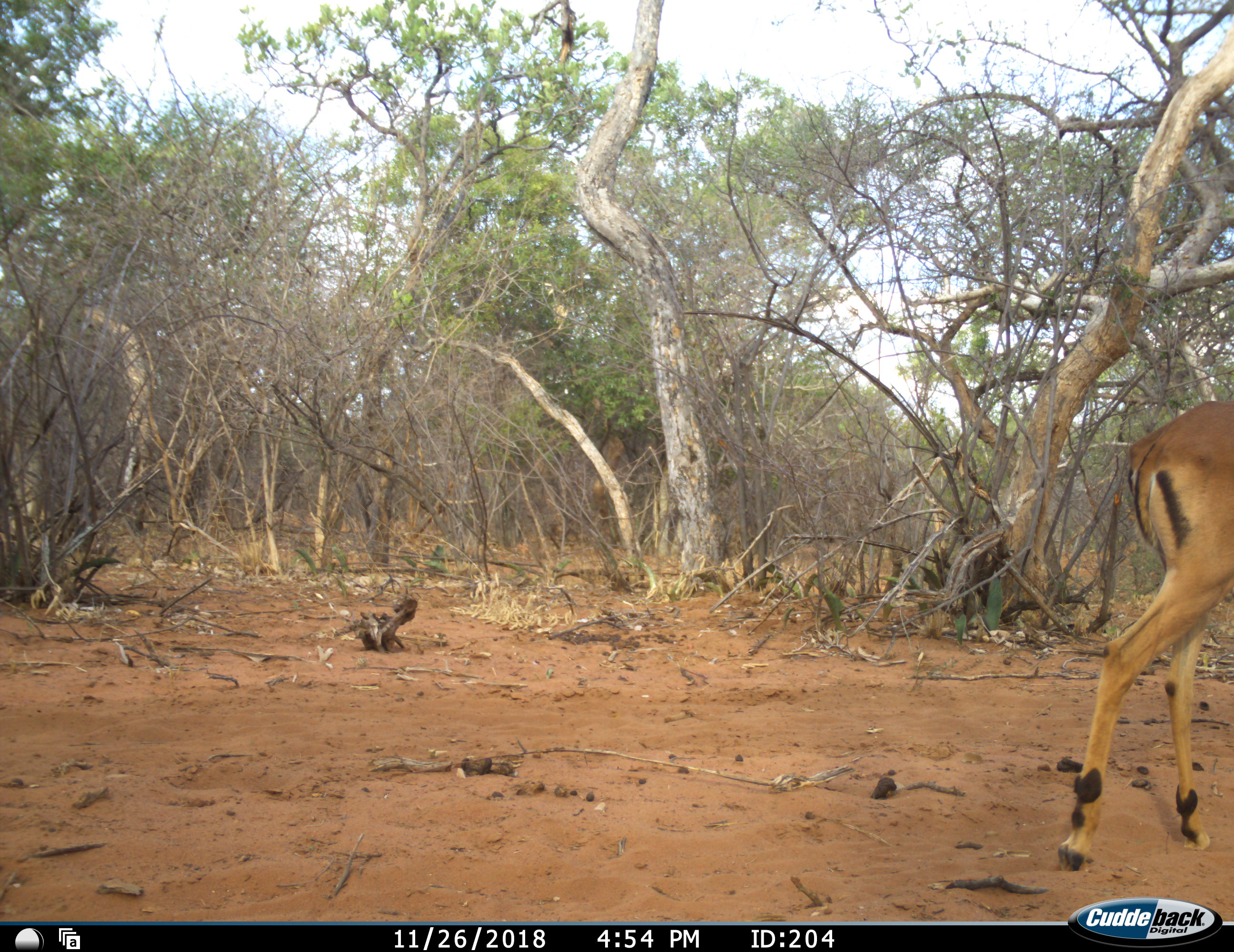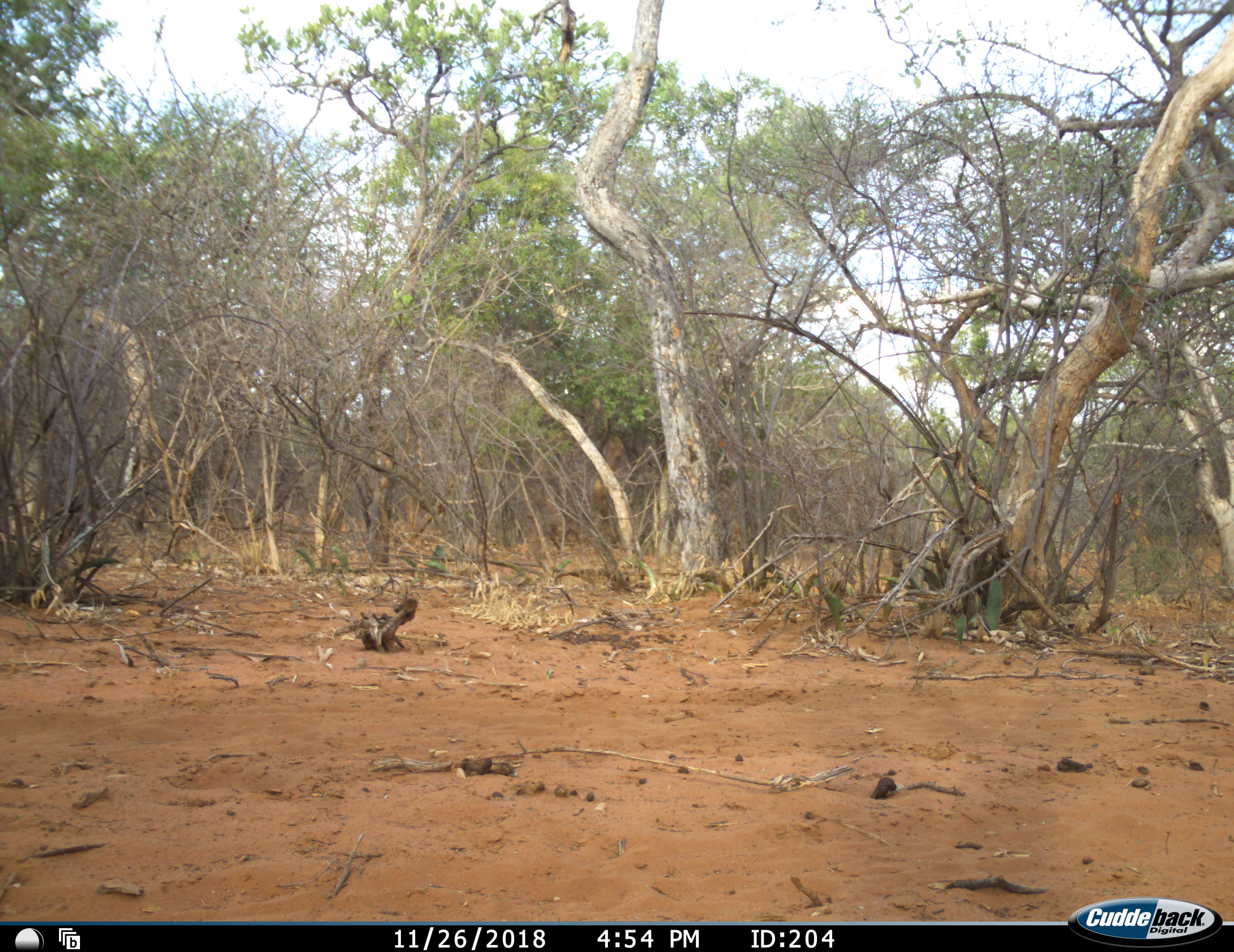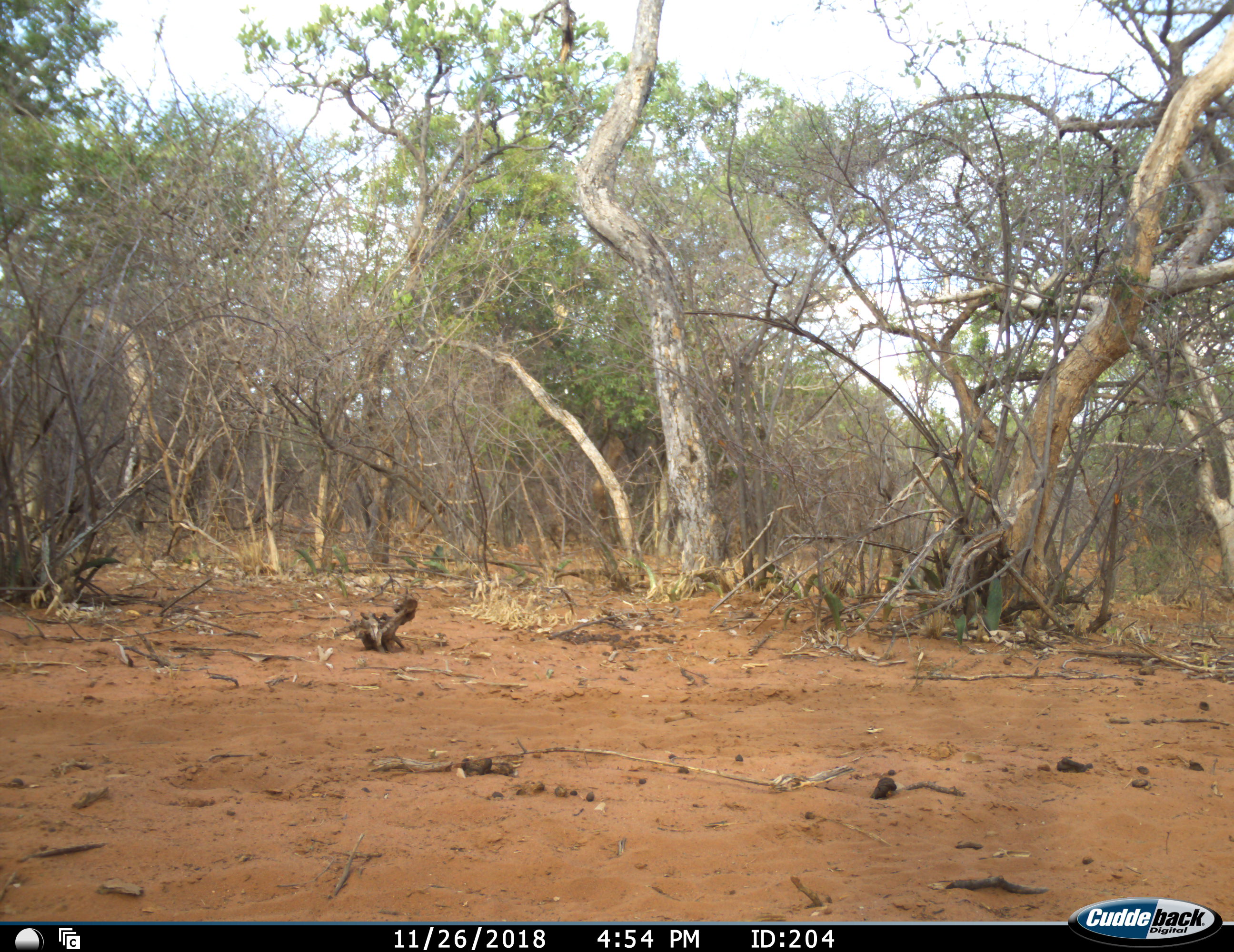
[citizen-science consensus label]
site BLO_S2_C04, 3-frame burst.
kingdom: Animalia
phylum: Chordata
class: Mammalia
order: Artiodactyla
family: Bovidae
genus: Aepyceros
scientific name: Aepyceros melampus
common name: impala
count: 1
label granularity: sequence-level